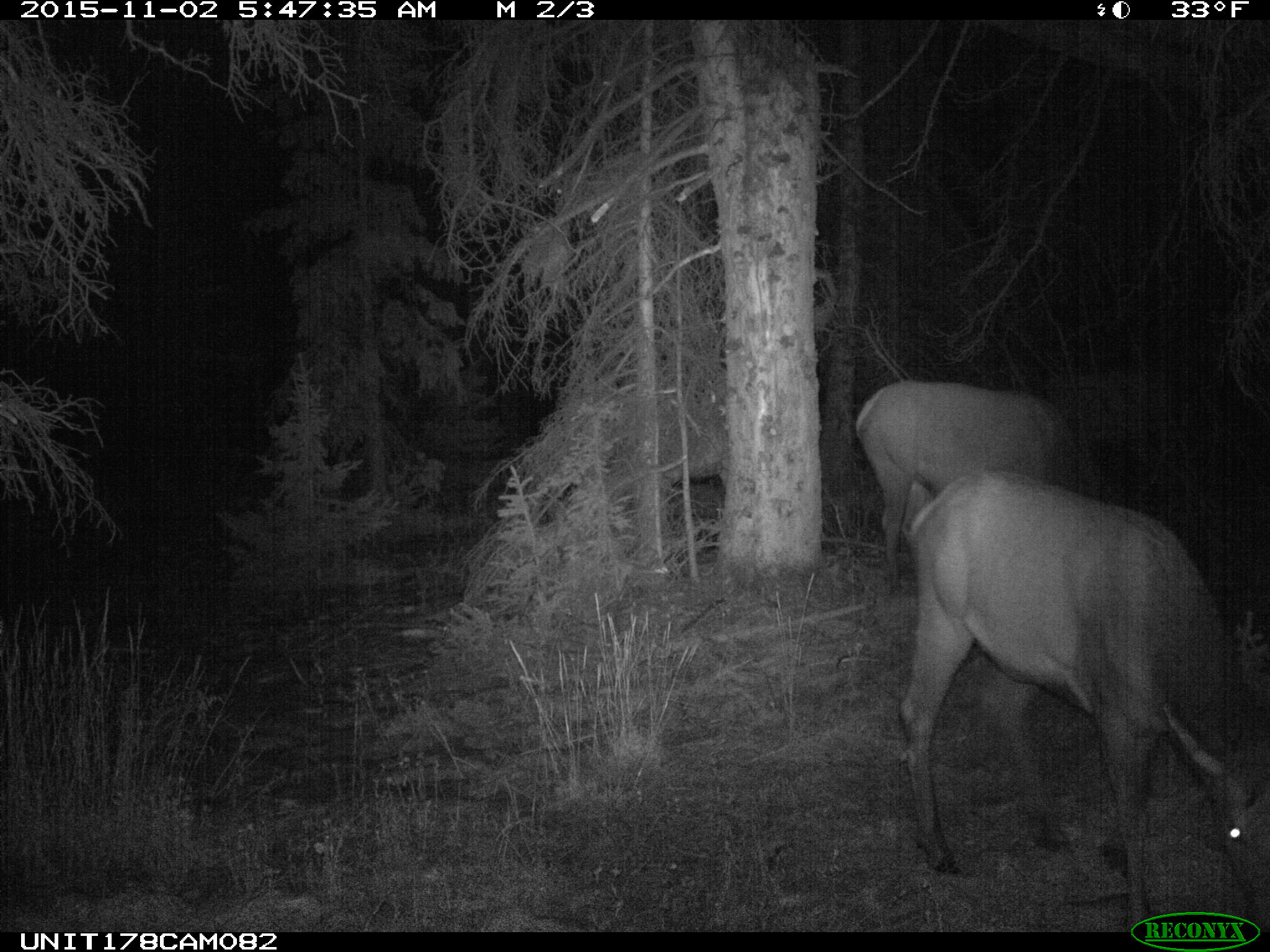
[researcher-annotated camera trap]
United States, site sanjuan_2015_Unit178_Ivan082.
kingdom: Animalia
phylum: Chordata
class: Mammalia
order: Artiodactyla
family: Cervidae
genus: Cervus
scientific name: Cervus elaphus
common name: red deer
Cervus elaphus (red deer).